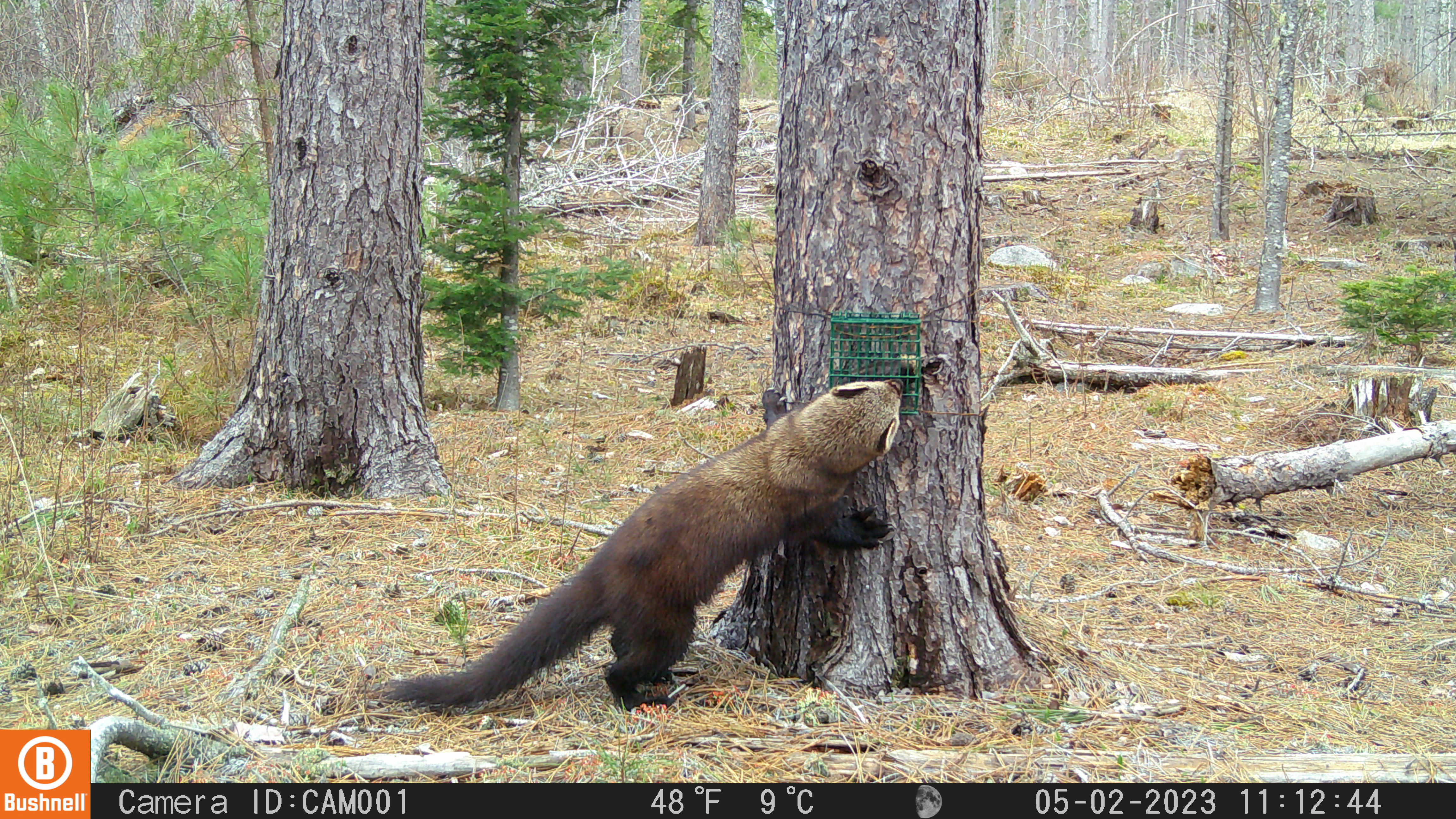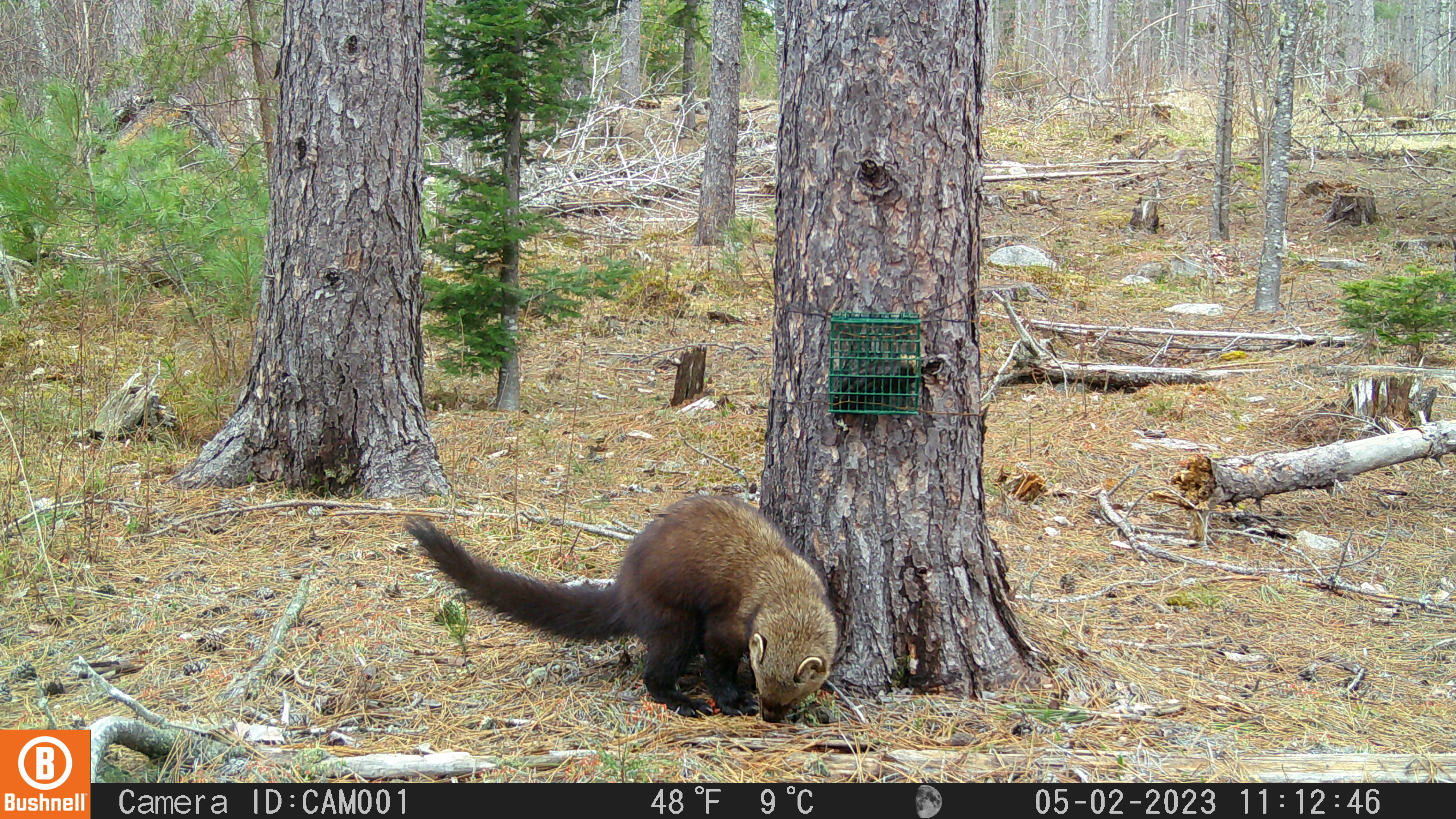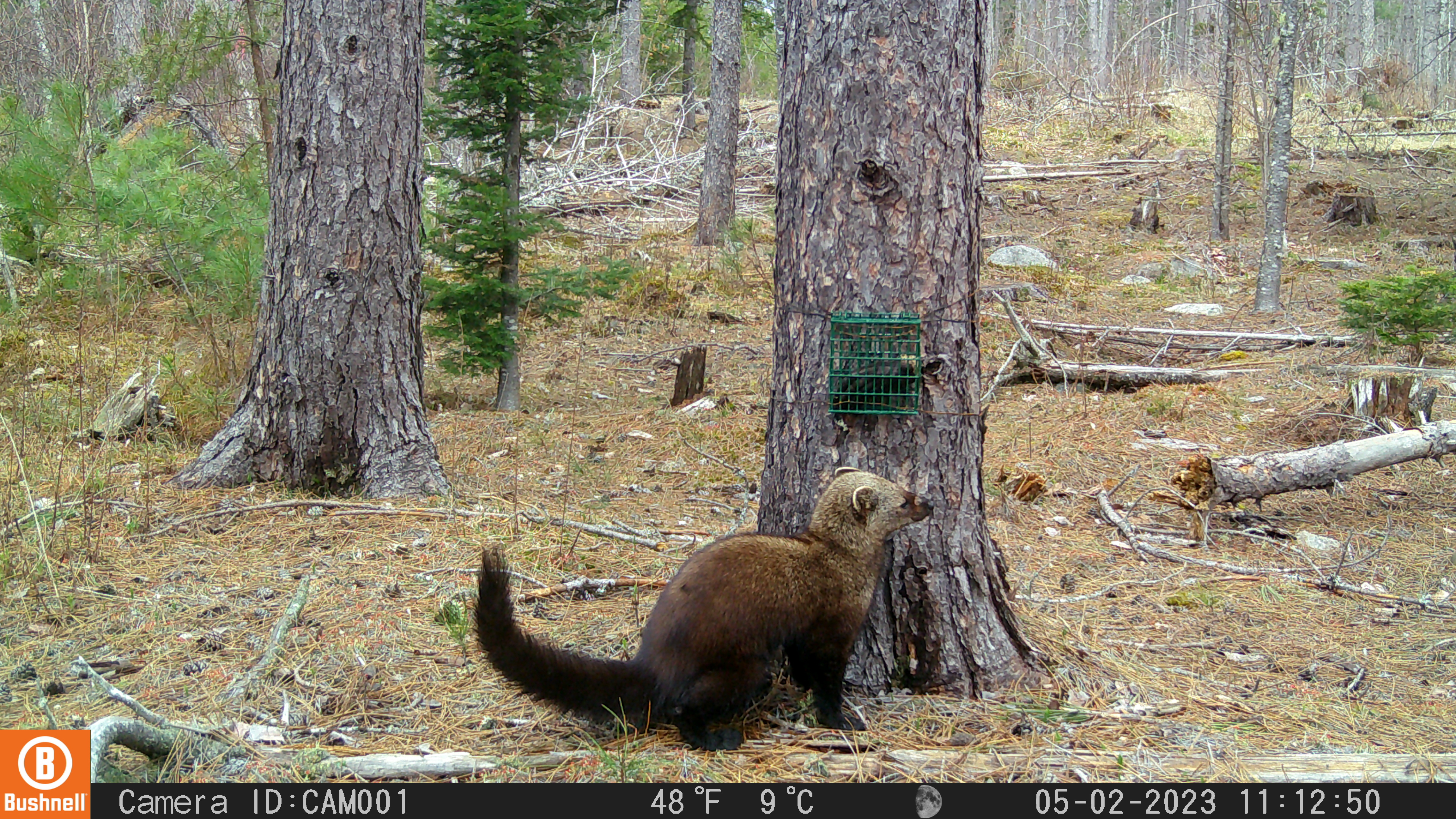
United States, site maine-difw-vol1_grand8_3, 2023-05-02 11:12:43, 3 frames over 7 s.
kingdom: Animalia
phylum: Chordata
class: Mammalia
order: Carnivora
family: Mustelidae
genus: Pekania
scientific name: Pekania pennanti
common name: fisher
Fisher (Pekania pennanti).